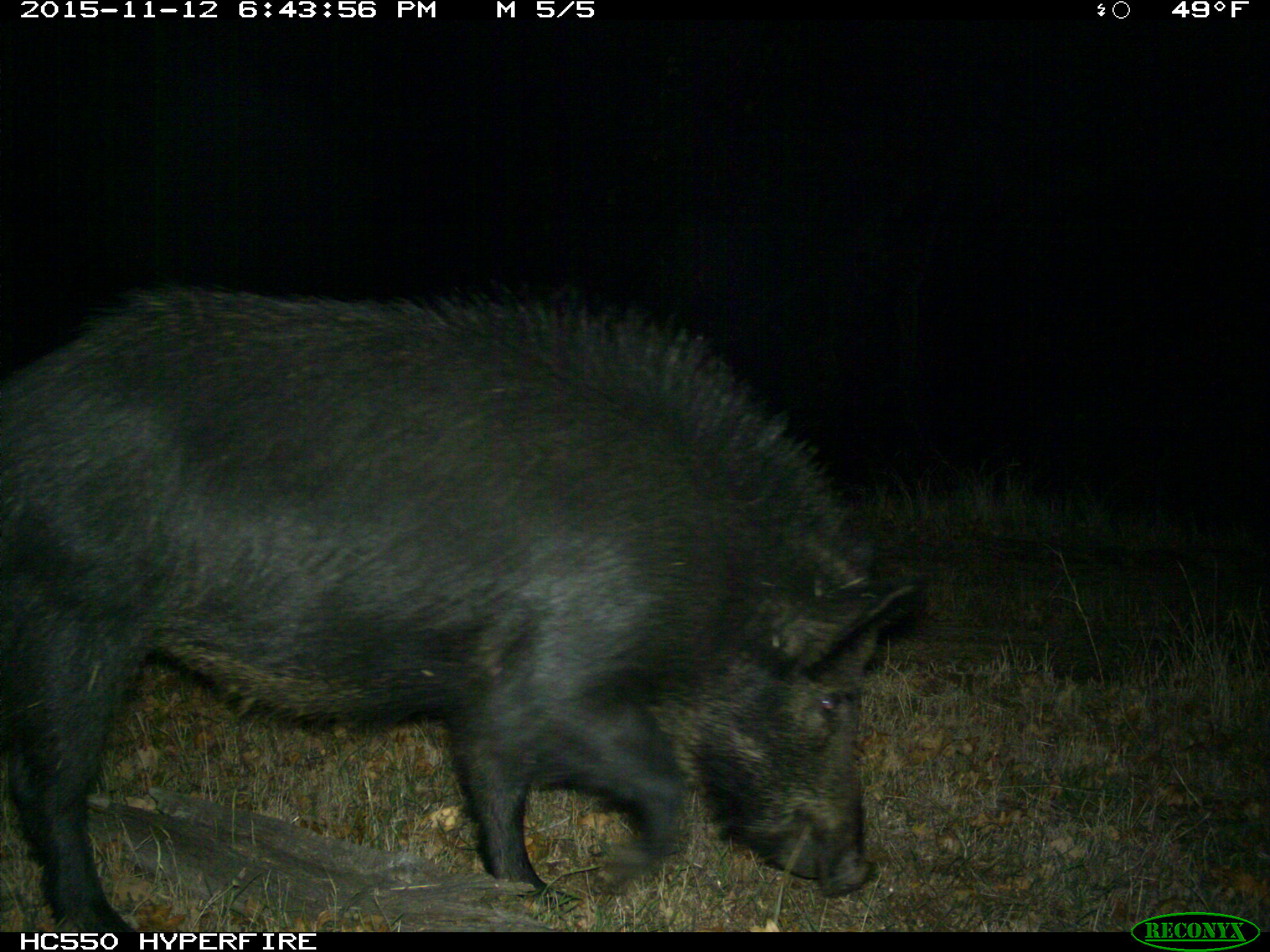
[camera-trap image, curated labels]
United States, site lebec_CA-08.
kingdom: Animalia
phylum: Chordata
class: Mammalia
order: Artiodactyla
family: Suidae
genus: Sus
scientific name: Sus scrofa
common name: wild boar